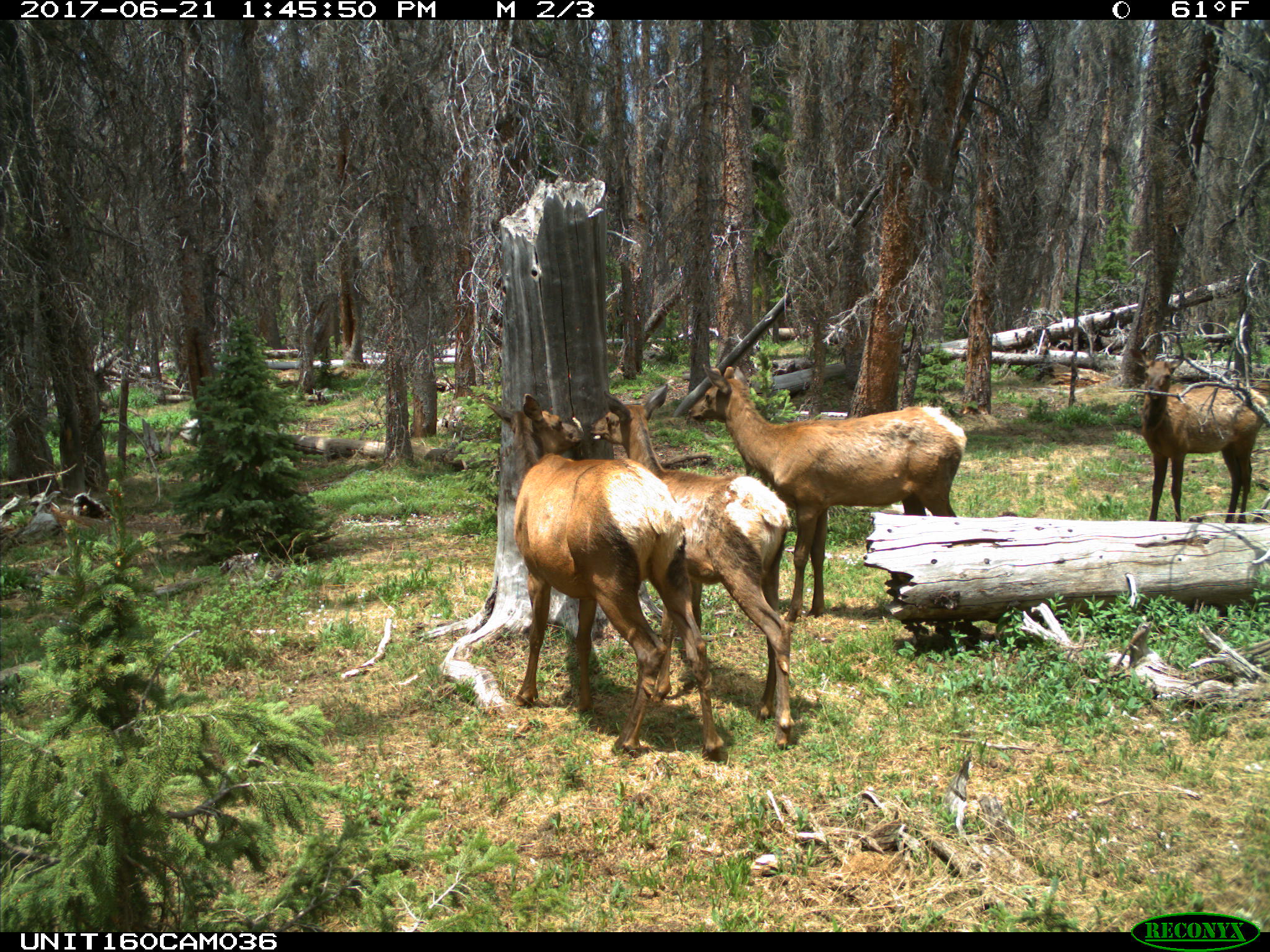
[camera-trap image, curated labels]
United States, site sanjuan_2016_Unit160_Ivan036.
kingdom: Animalia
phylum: Chordata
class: Mammalia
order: Artiodactyla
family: Cervidae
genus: Cervus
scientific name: Cervus elaphus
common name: red deer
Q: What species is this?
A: Cervus elaphus (red deer).